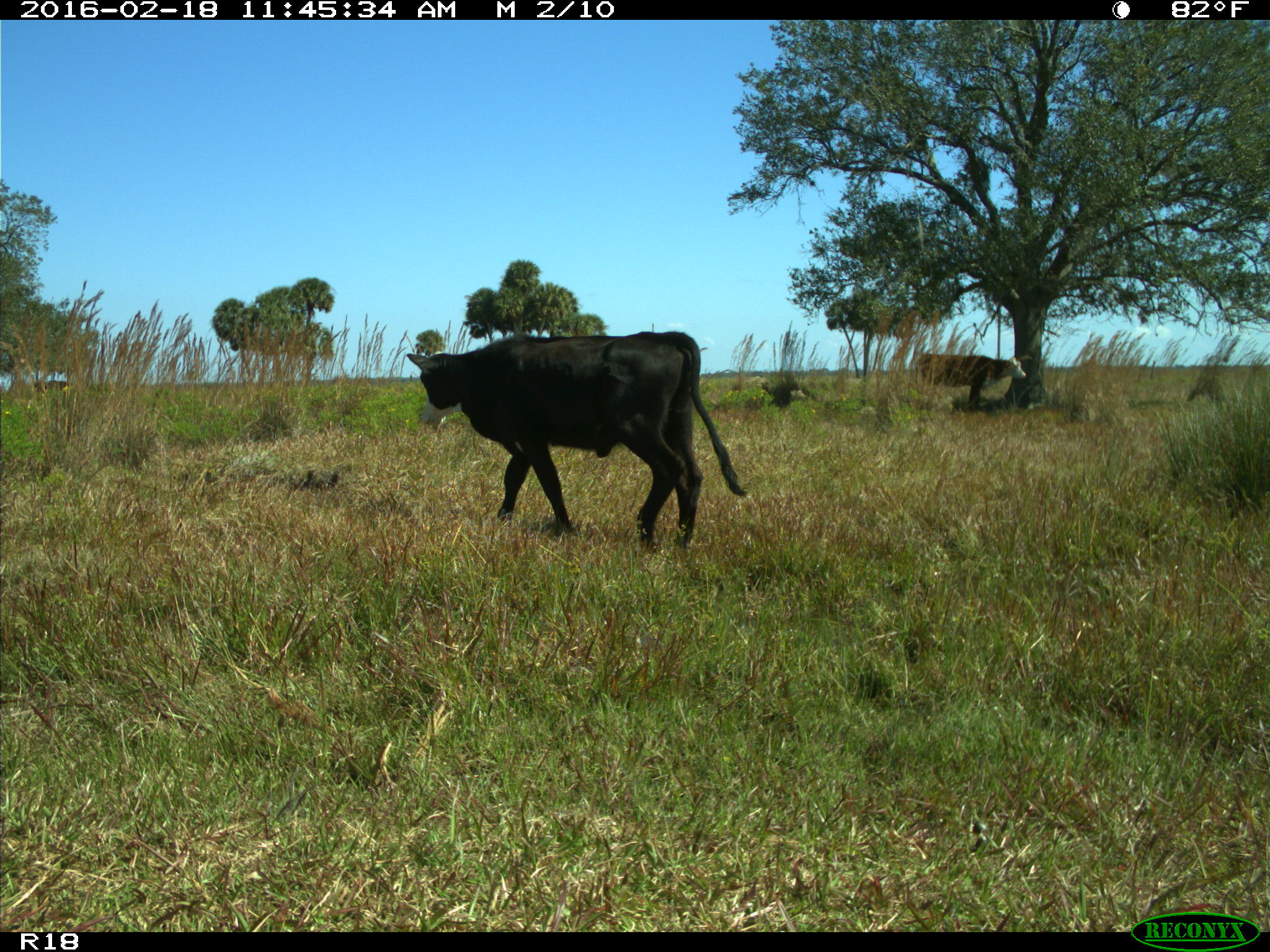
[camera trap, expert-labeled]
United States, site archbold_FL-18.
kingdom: Animalia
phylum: Chordata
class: Mammalia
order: Artiodactyla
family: Bovidae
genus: Bos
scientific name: Bos taurus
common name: domestic cow